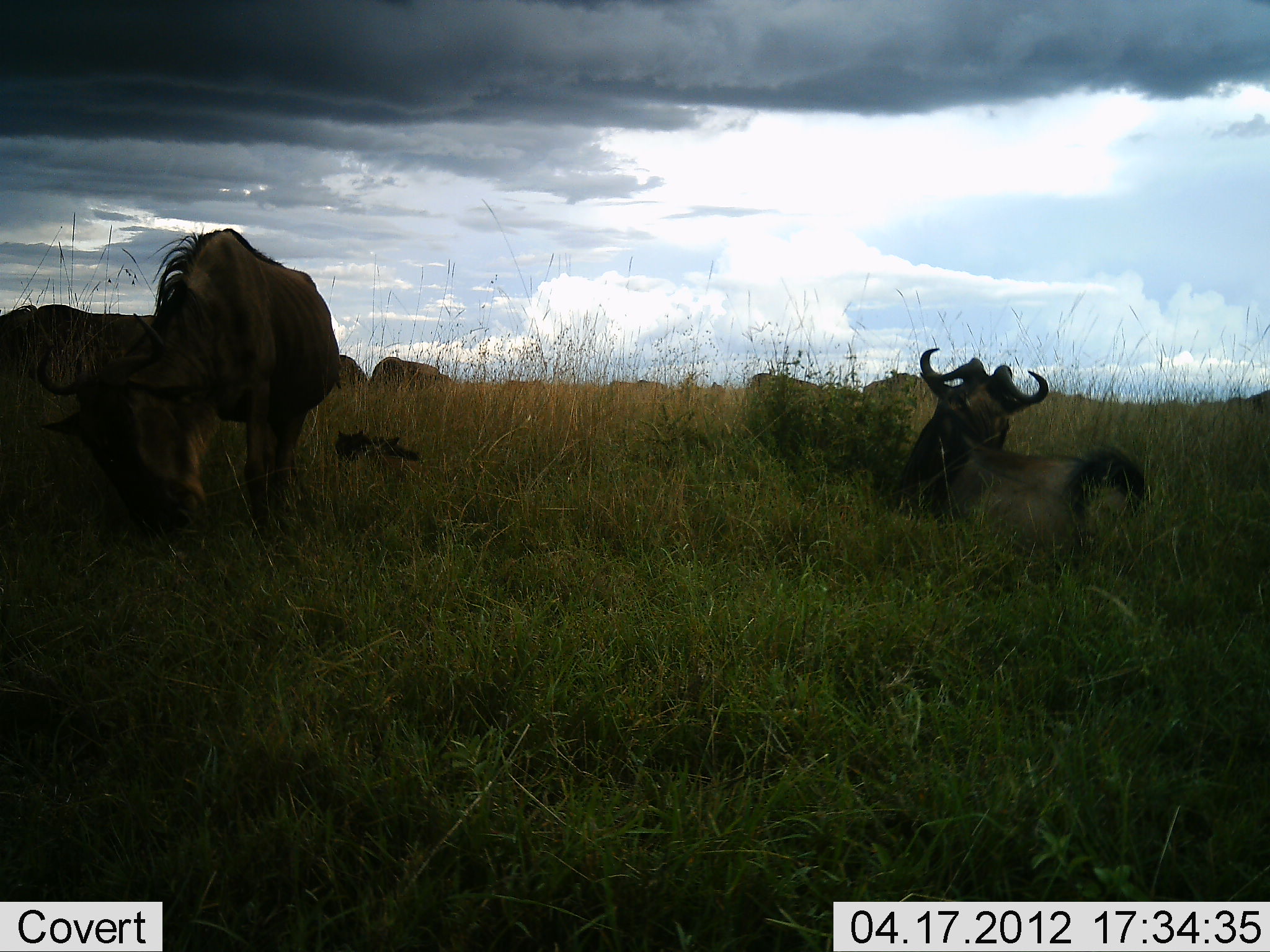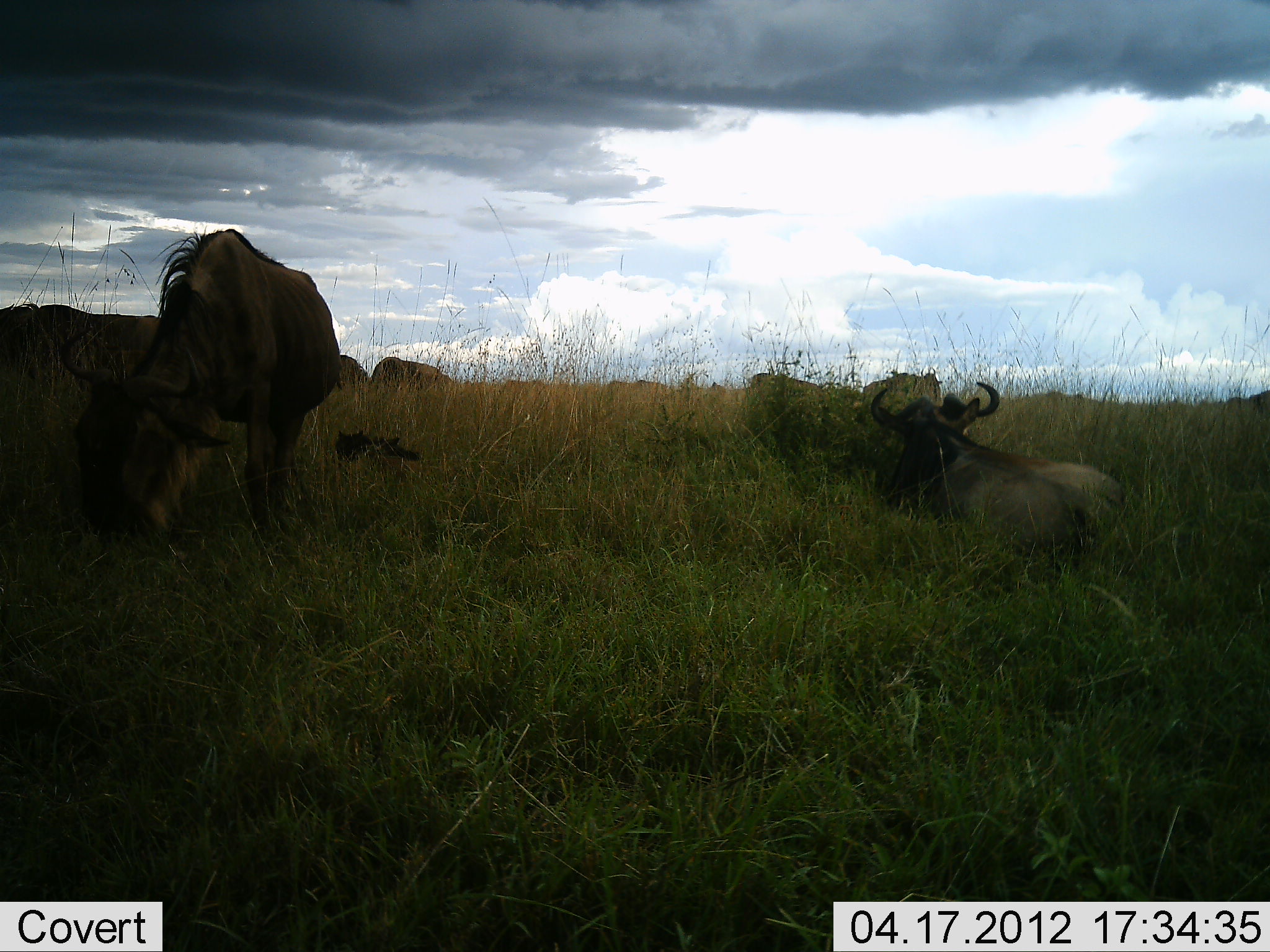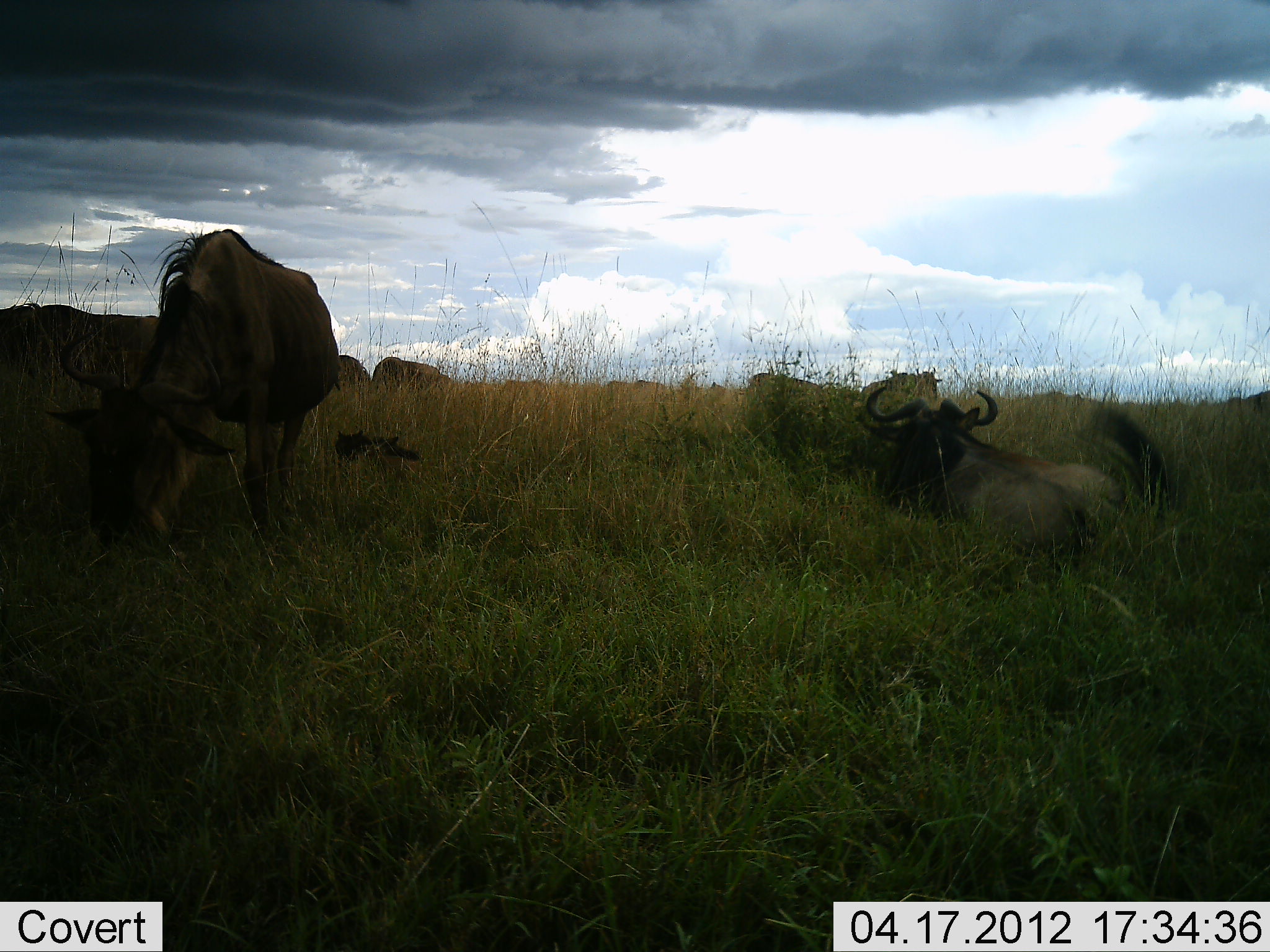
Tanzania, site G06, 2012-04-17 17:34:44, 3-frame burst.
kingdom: Animalia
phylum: Chordata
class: Mammalia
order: Artiodactyla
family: Bovidae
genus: Connochaetes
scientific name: Connochaetes taurinus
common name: blue wildebeest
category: wildebeest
Wildebeest (blue wildebeest) (Connochaetes taurinus), count 7. Behavior (volunteer vote fractions): standing 42%, resting 83%, moving 8%, interacting 0%. Young present (vote fraction): 0%. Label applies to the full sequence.